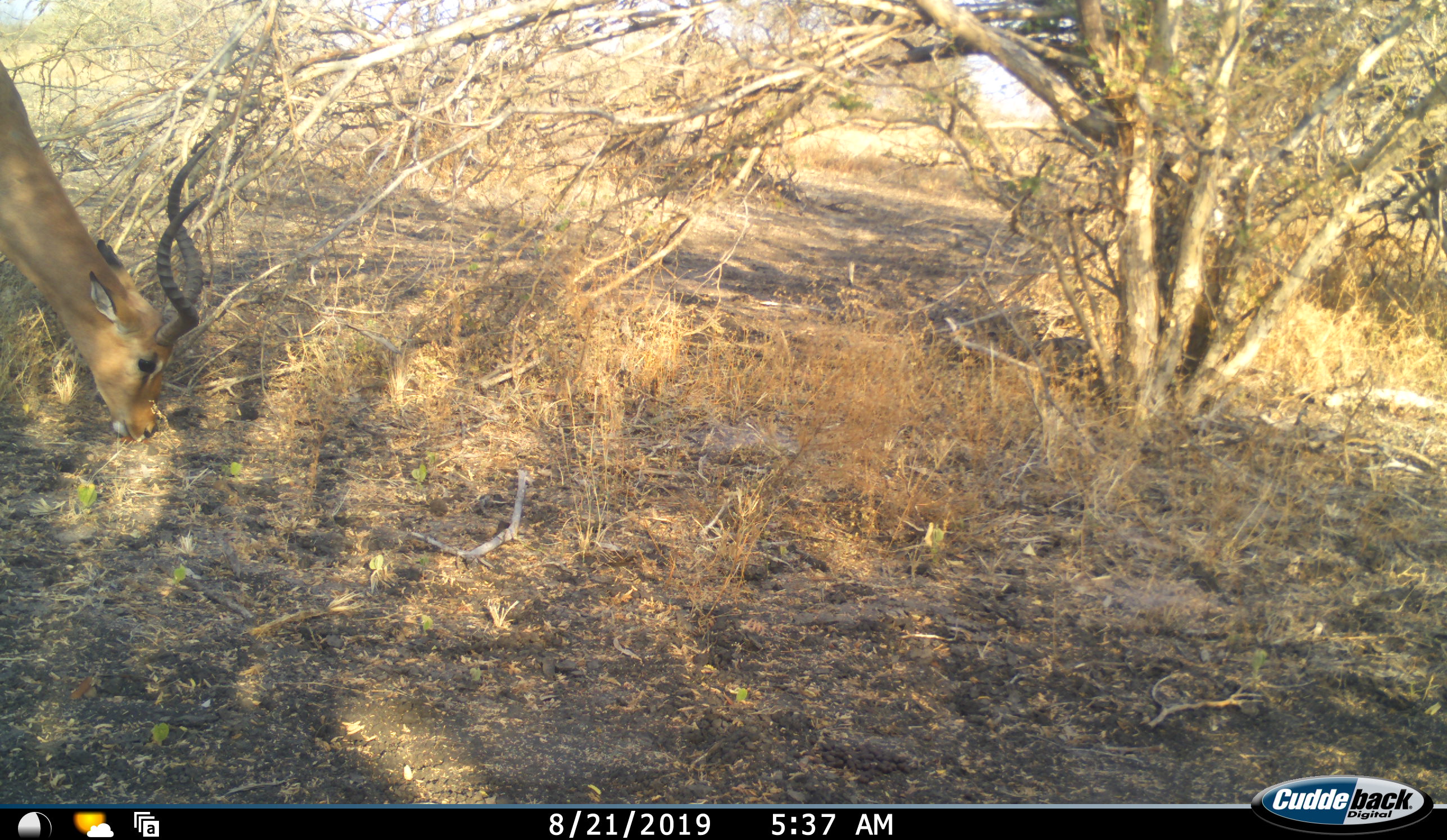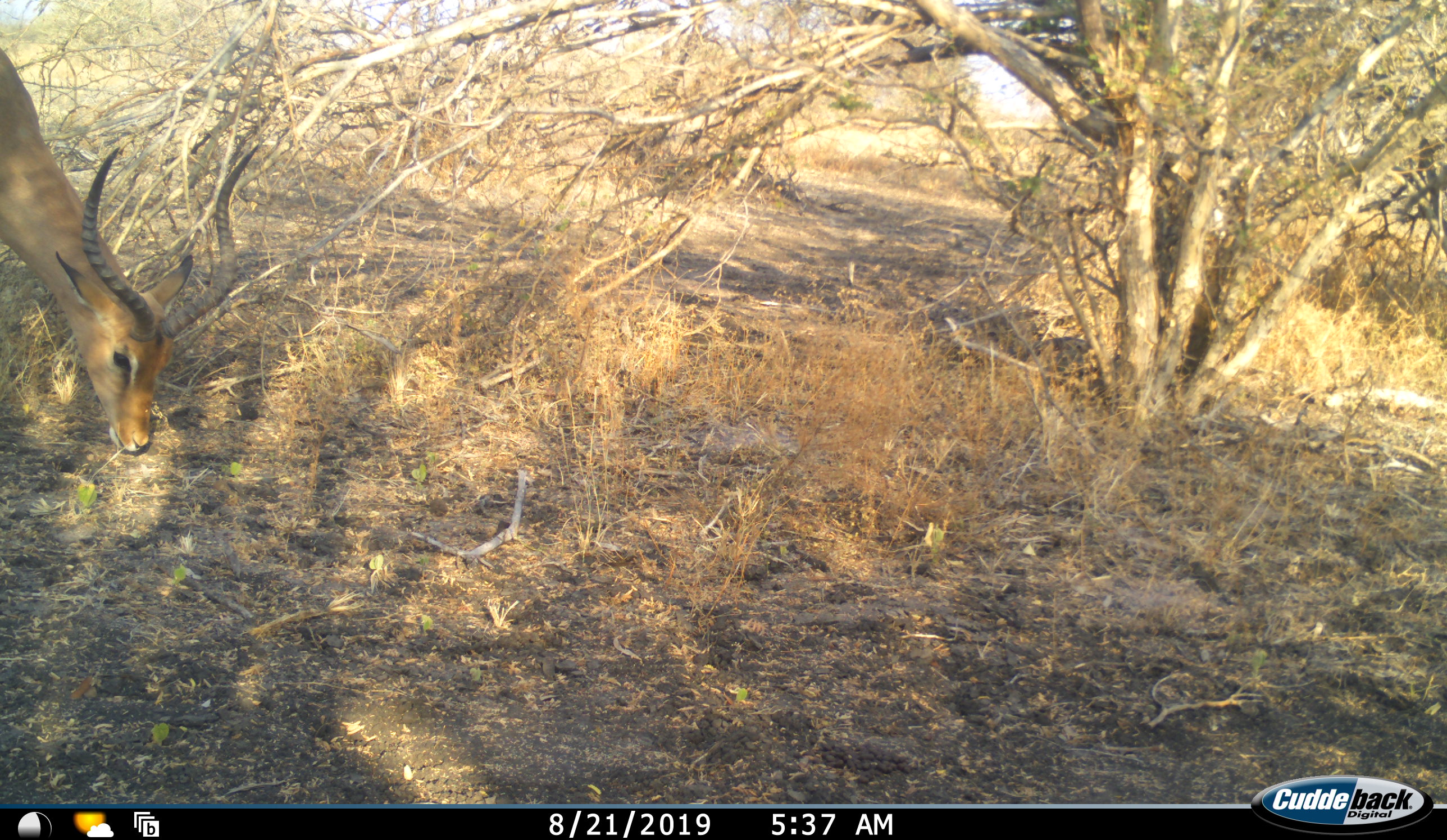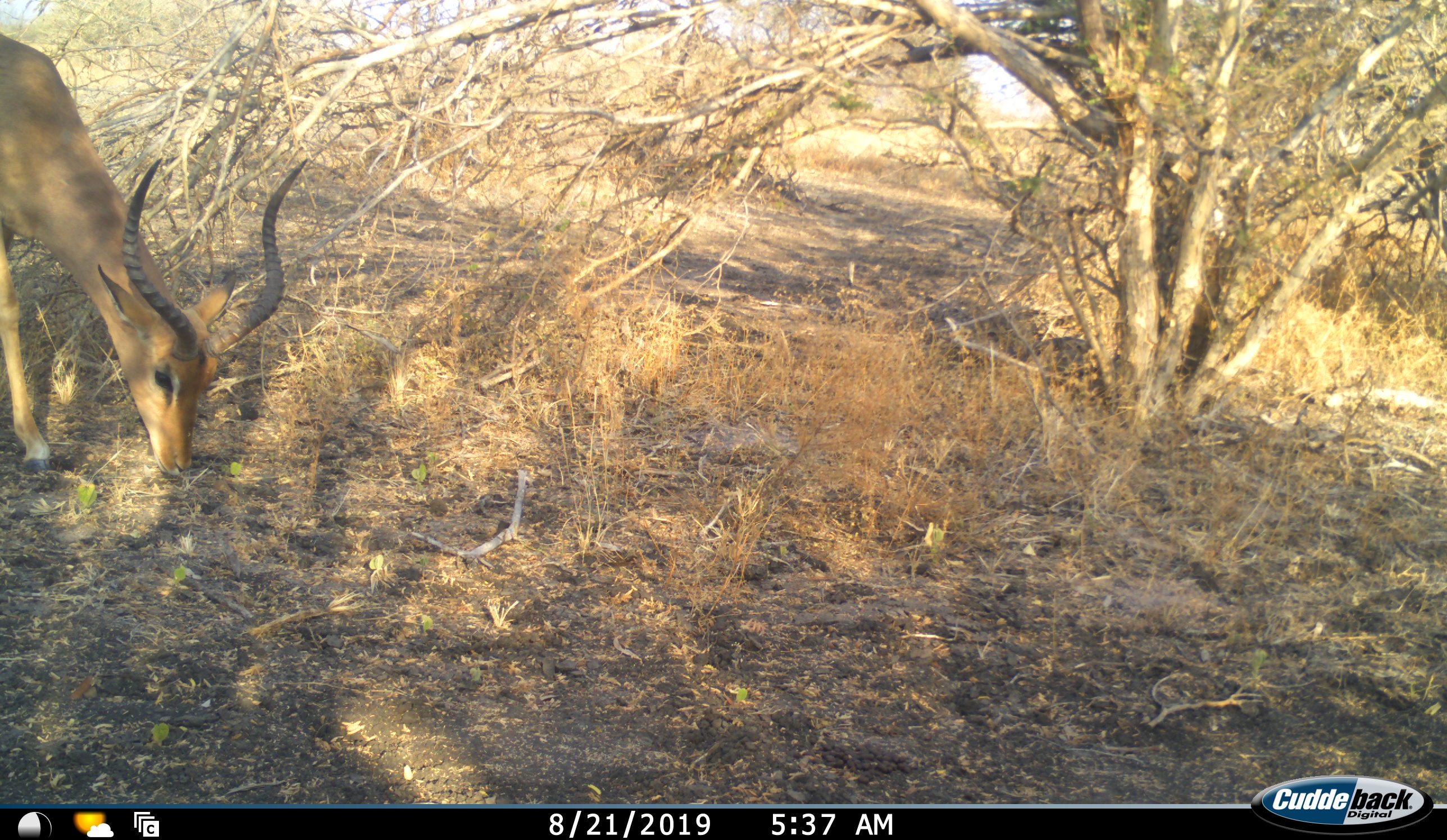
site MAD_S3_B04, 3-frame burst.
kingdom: Animalia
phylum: Chordata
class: Mammalia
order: Artiodactyla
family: Bovidae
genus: Aepyceros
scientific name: Aepyceros melampus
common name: impala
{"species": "impala (Aepyceros melampus)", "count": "1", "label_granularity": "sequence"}